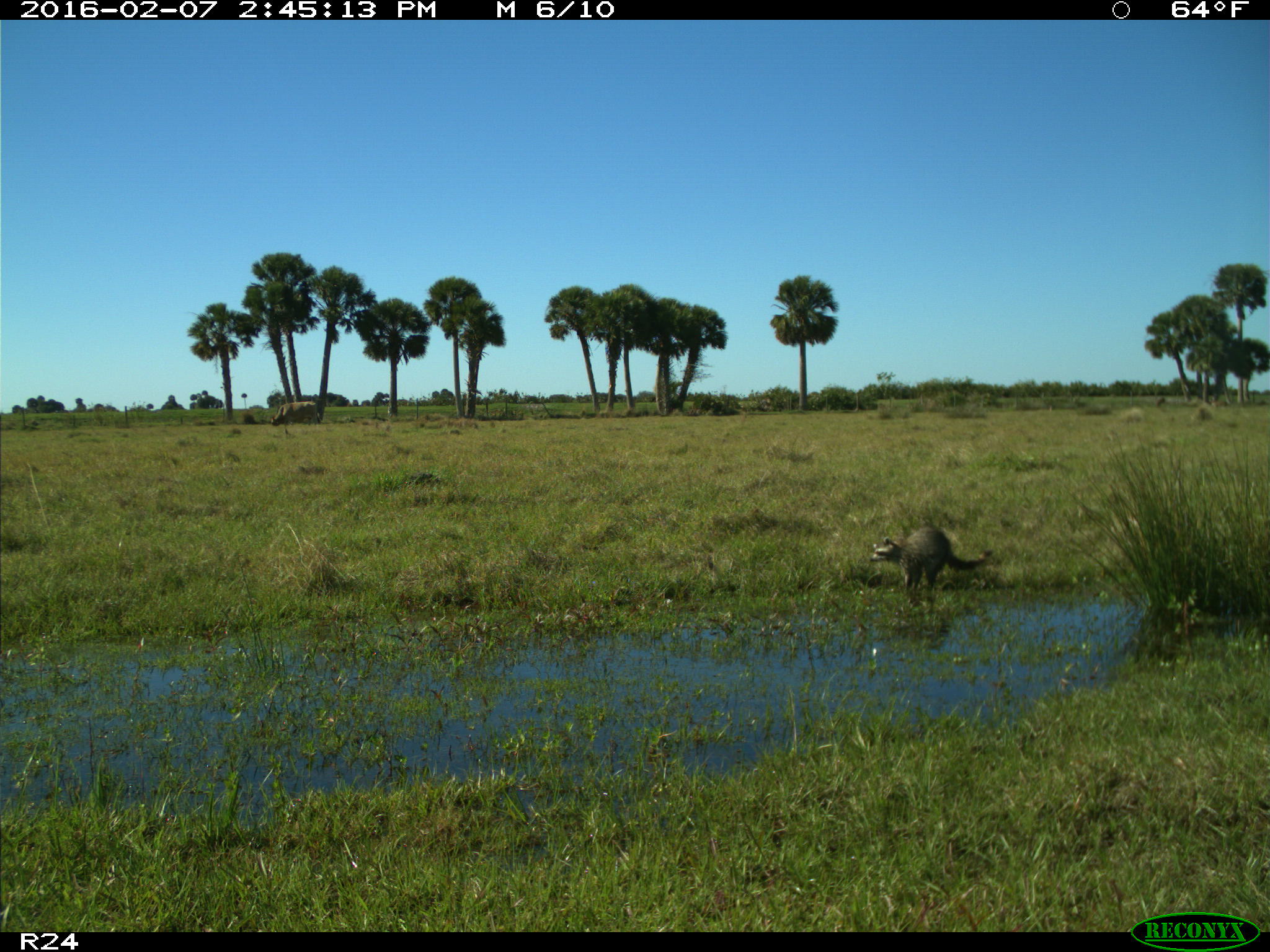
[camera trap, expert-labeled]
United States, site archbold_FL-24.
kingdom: Animalia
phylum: Chordata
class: Mammalia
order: Carnivora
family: Procyonidae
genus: Procyon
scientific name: Procyon lotor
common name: common raccoon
Procyon lotor (common raccoon).